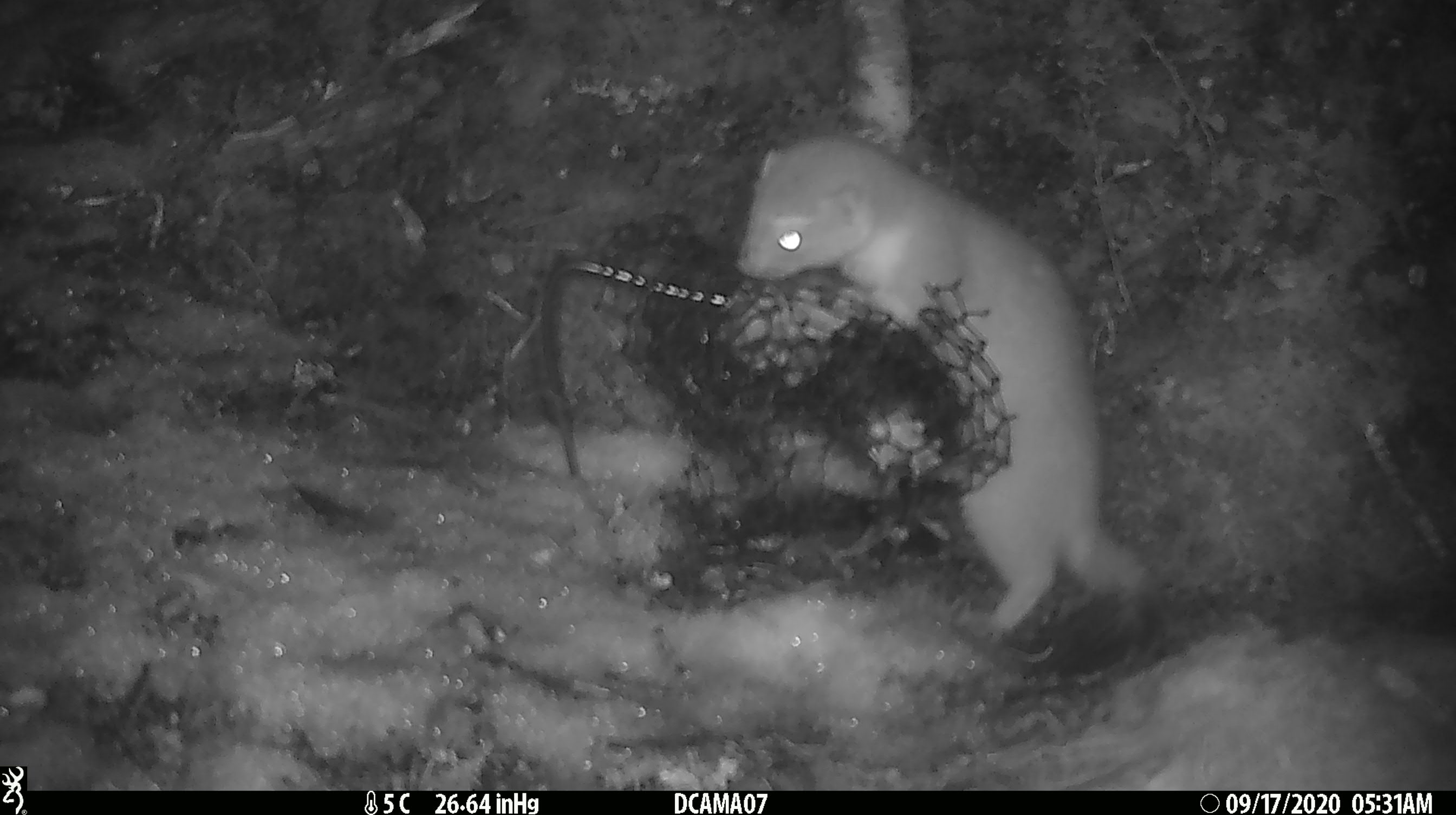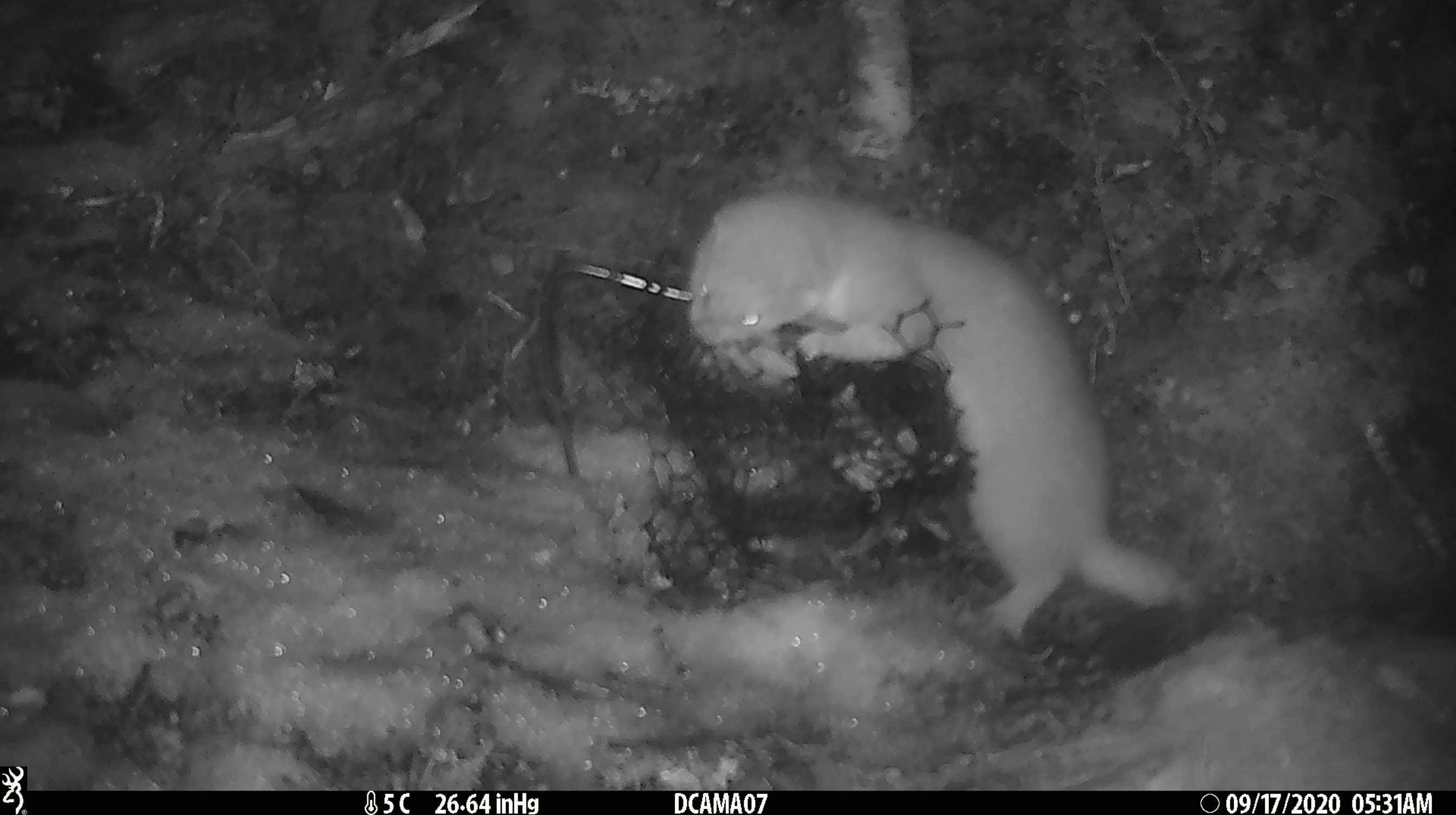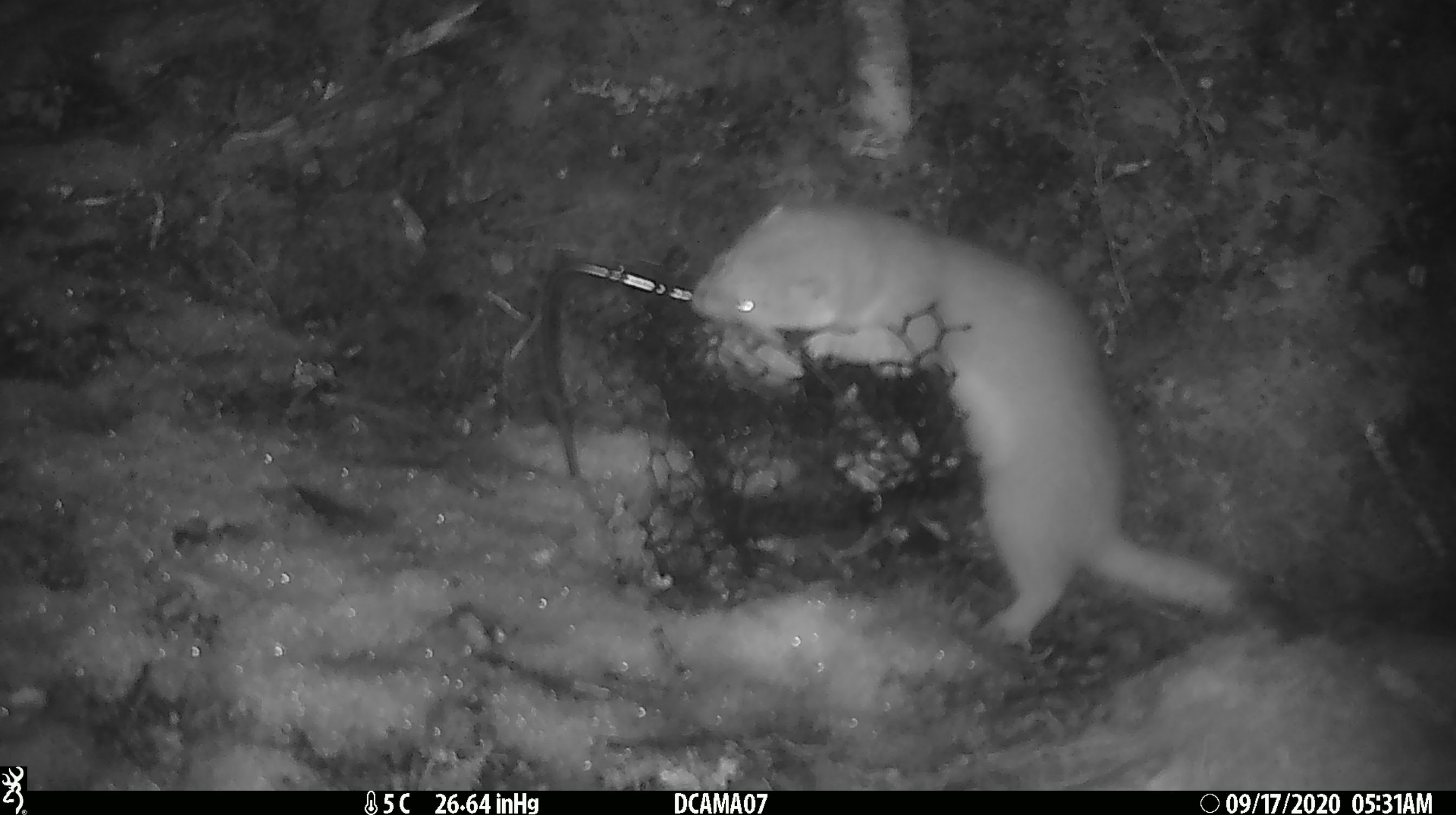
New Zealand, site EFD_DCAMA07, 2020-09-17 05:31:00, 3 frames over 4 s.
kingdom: Animalia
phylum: Chordata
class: Mammalia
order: Carnivora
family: Mustelidae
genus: Mustela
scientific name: Mustela erminea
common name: stoat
Stoat (Mustela erminea).